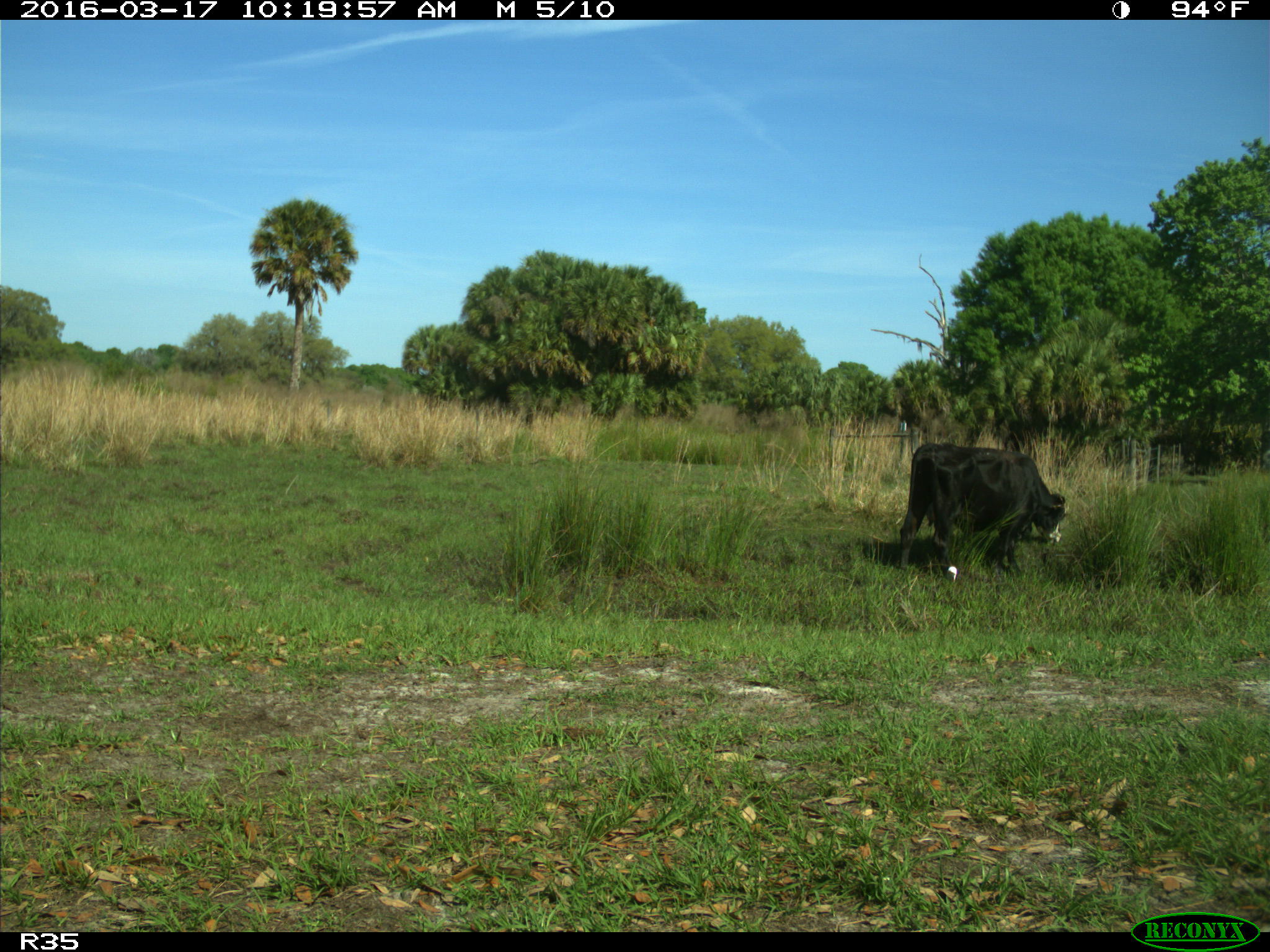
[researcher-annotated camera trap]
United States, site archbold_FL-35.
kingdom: Animalia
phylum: Chordata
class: Mammalia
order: Artiodactyla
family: Bovidae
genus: Bos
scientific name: Bos taurus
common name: domestic cow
Bos taurus (domestic cow).